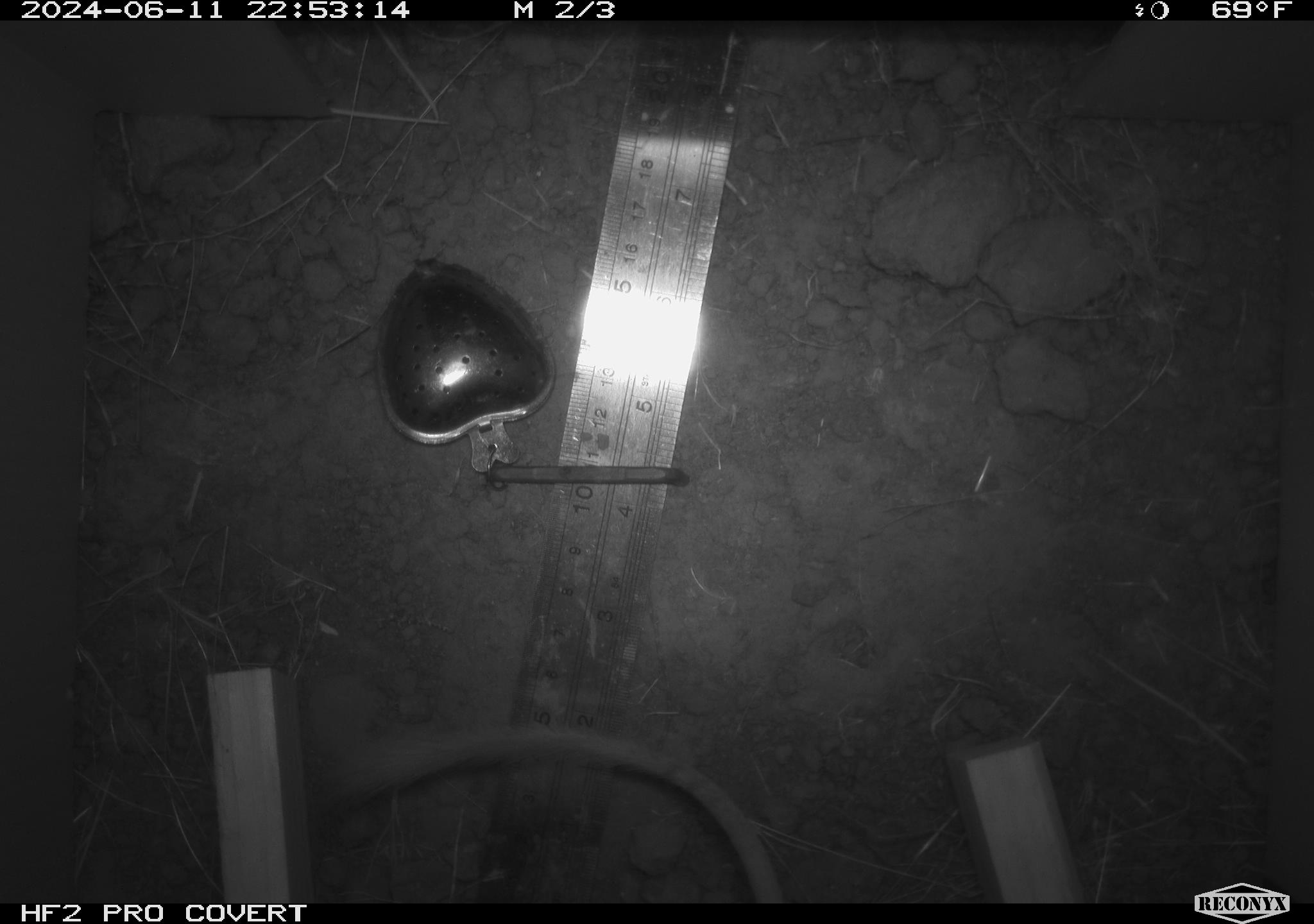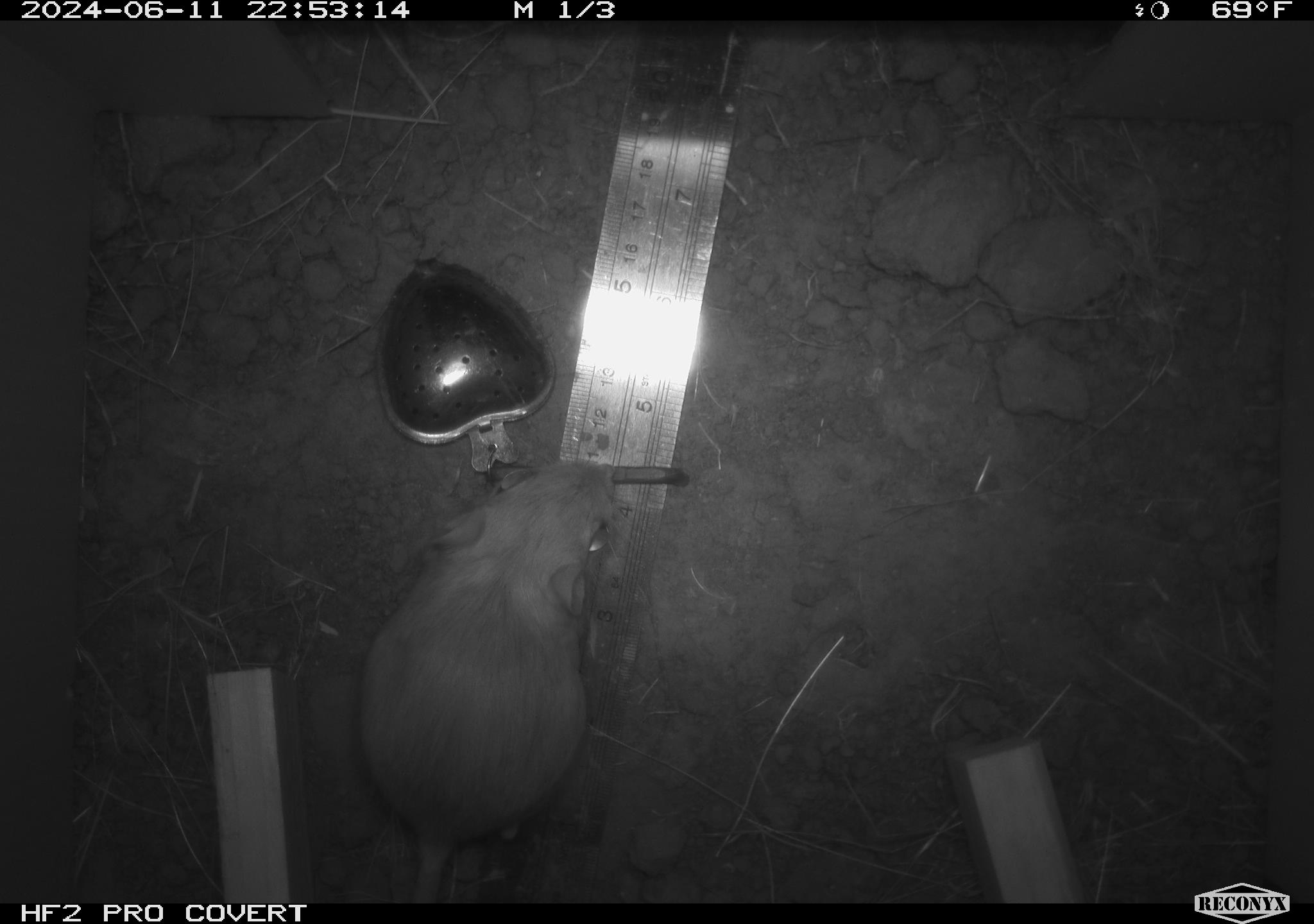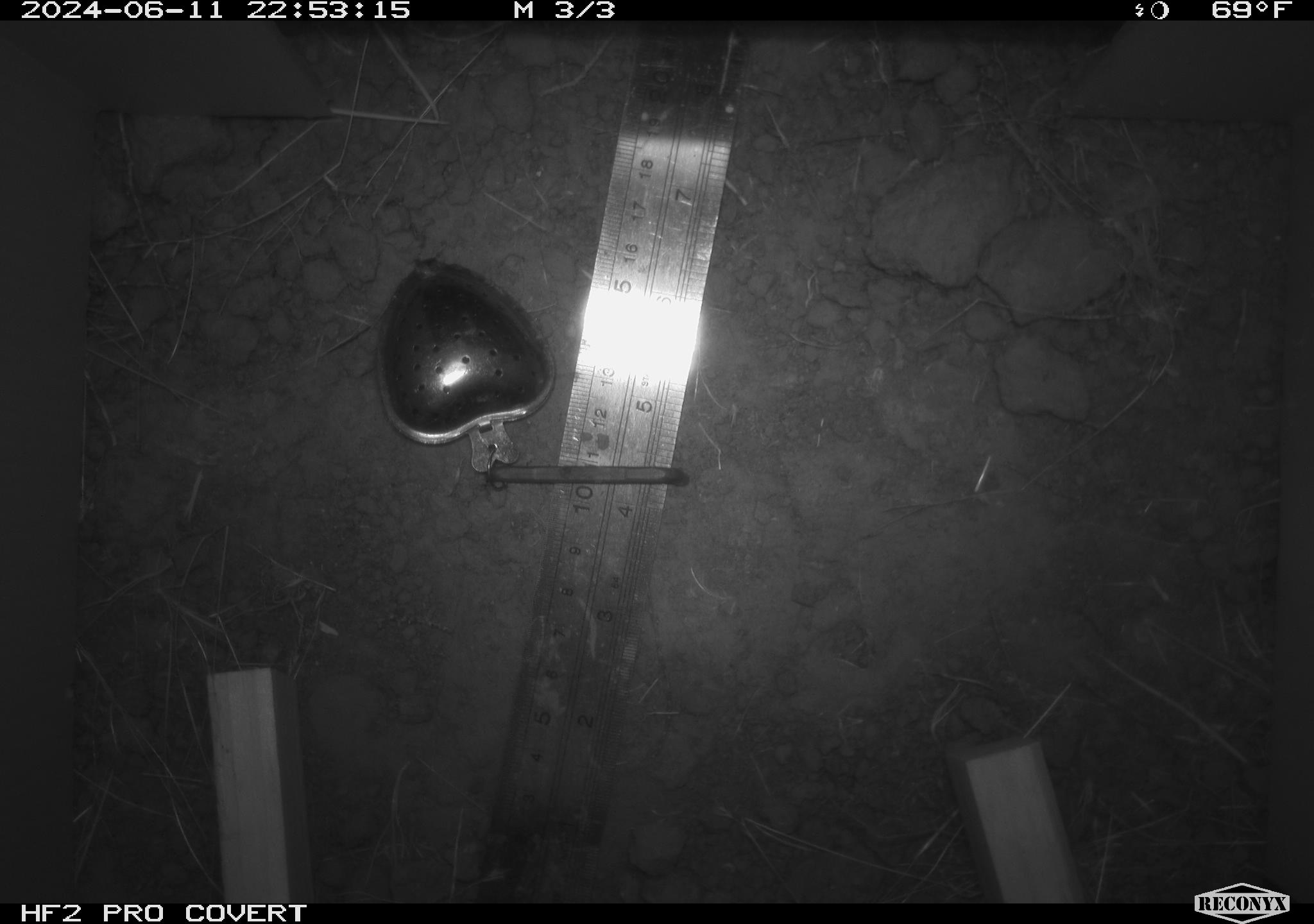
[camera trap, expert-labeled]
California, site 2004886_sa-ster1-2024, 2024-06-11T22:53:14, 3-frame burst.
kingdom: Animalia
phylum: Chordata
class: Mammalia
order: Rodentia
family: Heteromyidae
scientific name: Heteromyidae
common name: kangaroo rats and pocket mice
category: heteromyidae family